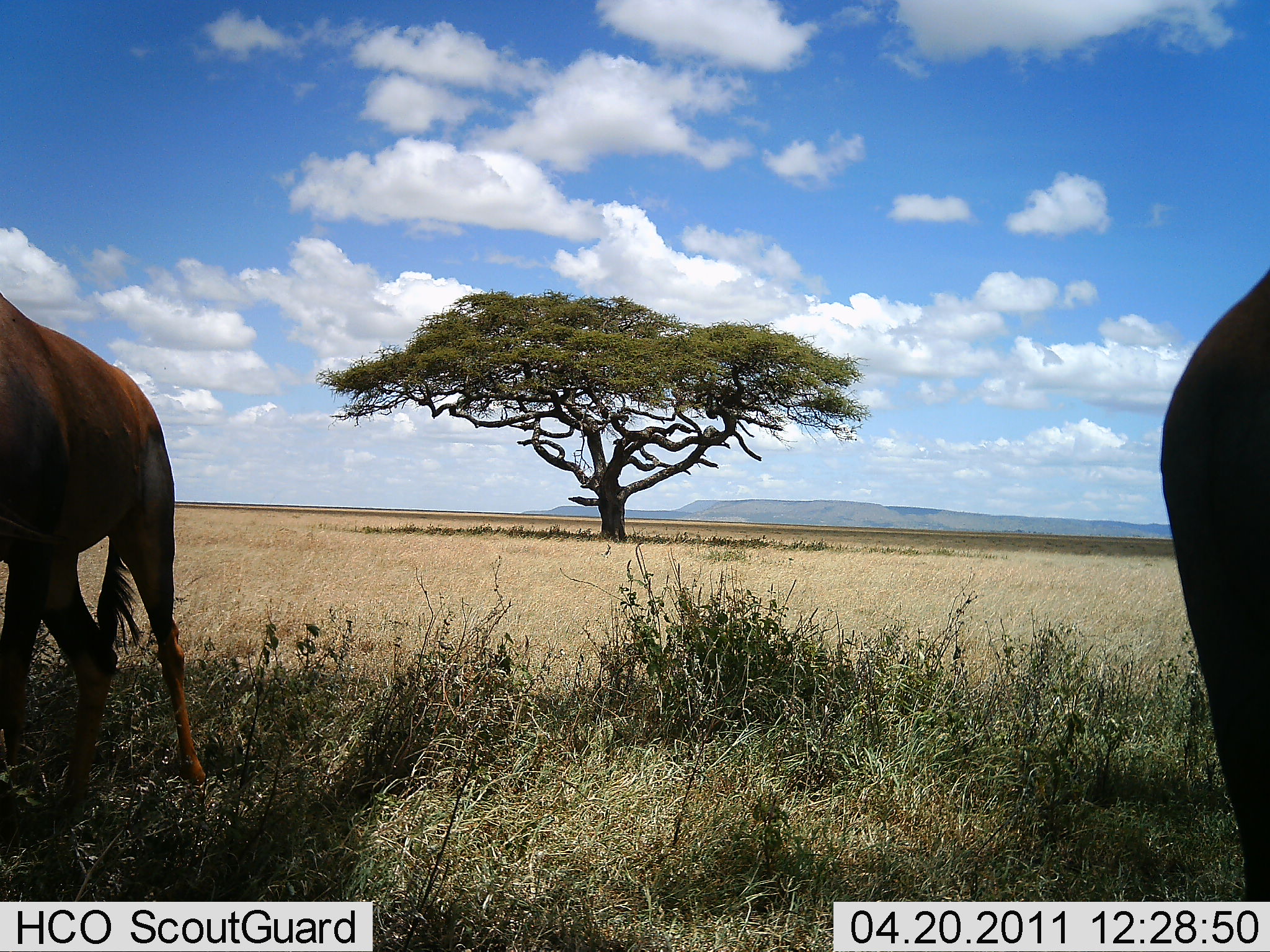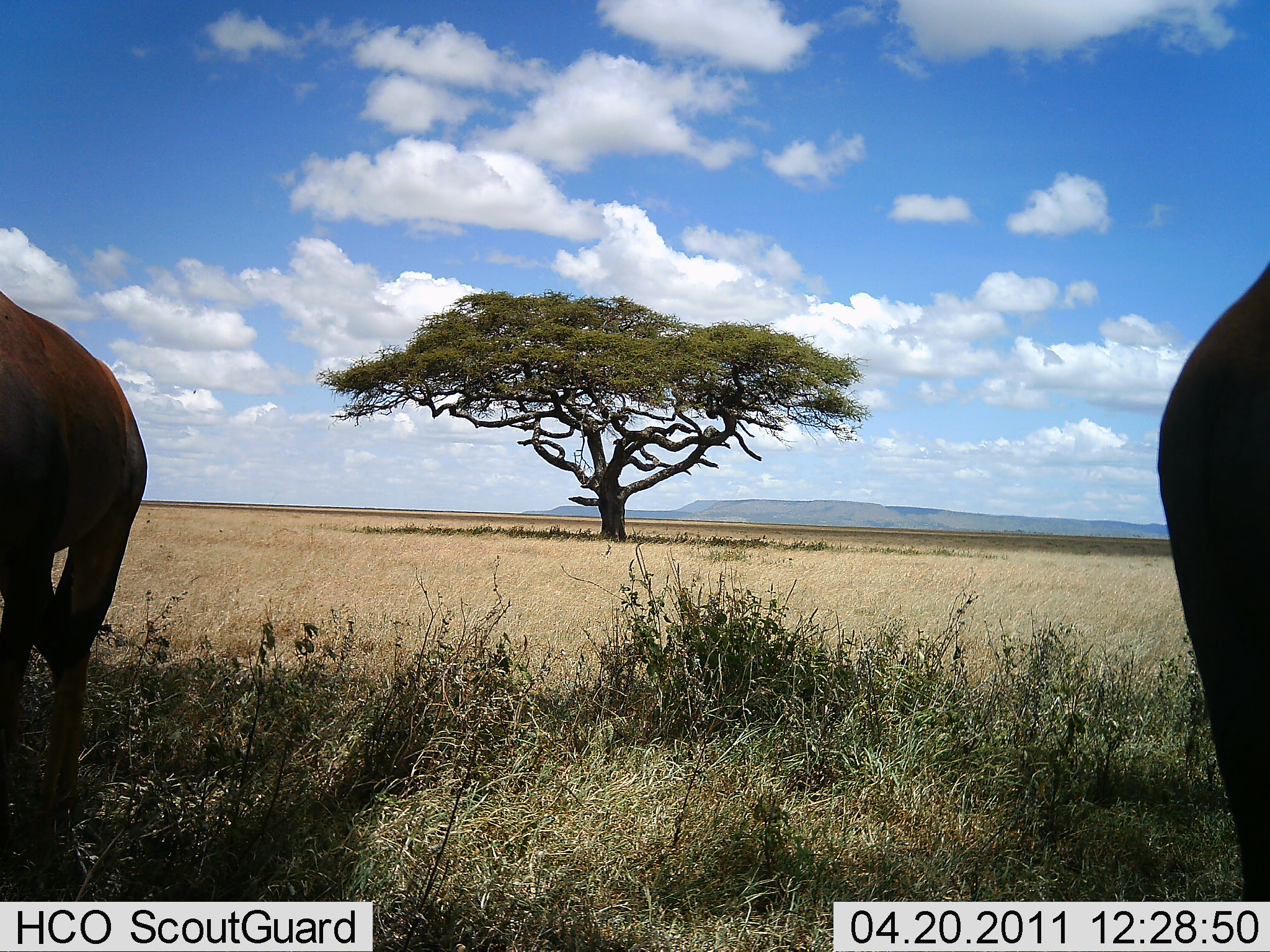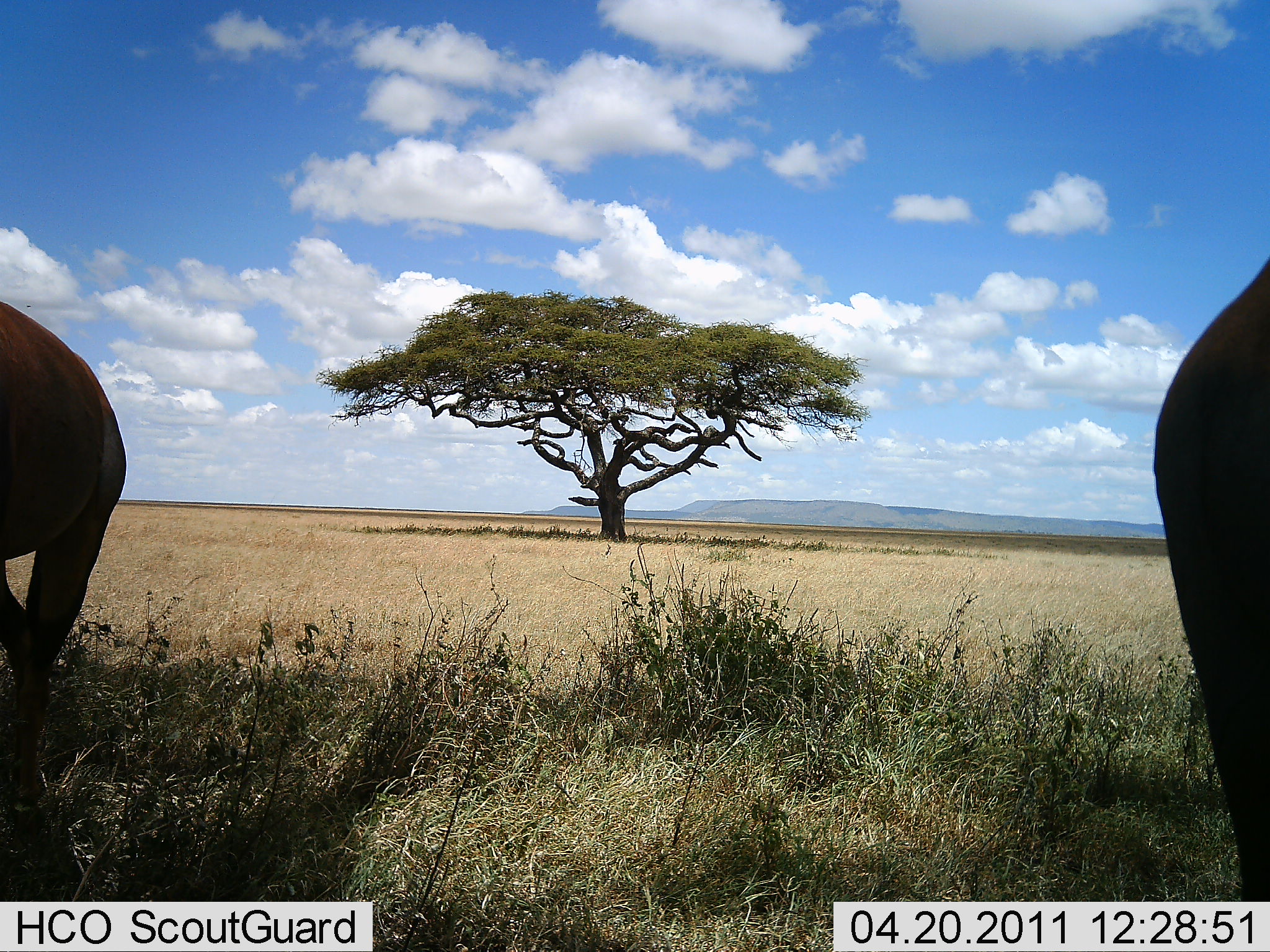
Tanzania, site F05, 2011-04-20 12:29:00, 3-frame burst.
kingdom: Animalia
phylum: Chordata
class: Mammalia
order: Artiodactyla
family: Bovidae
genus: Damaliscus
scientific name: Damaliscus lunatus jimela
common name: topi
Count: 2.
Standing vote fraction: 92%.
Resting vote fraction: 0%.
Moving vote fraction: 8%.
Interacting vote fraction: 0%.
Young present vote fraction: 0%.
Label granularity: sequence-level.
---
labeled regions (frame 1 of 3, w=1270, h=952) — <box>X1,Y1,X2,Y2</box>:
animal: <box>0,296,209,810</box>; <box>1154,266,1270,900</box>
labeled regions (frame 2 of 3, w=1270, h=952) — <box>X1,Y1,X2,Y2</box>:
animal: <box>0,294,149,901</box>; <box>1155,261,1270,902</box>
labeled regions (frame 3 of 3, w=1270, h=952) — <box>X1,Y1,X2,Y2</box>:
animal: <box>1150,256,1270,900</box>; <box>0,295,130,817</box>